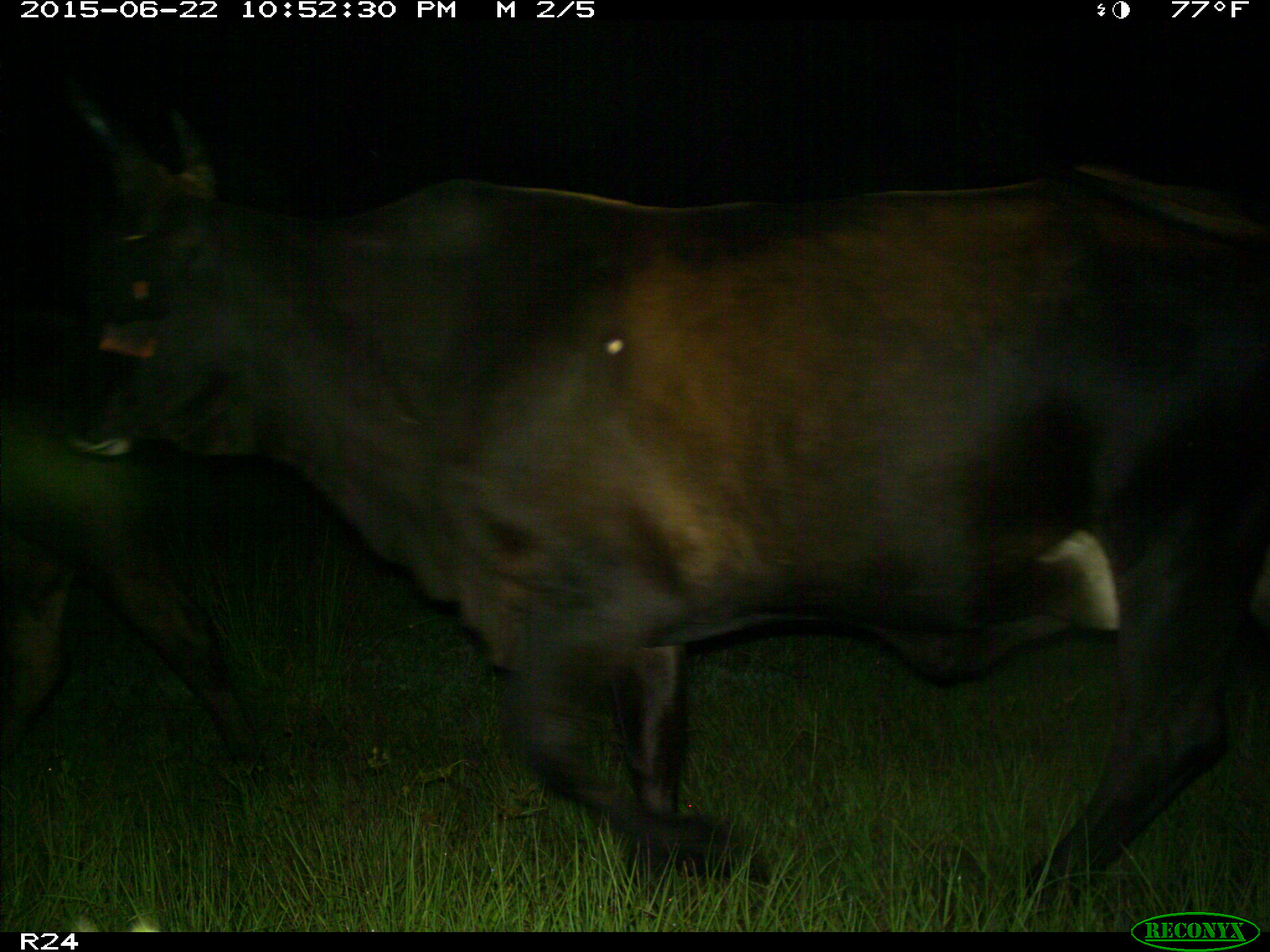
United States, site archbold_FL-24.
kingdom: Animalia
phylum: Chordata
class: Mammalia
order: Artiodactyla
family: Bovidae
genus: Bos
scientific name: Bos taurus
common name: domestic cow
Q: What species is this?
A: Bos taurus (domestic cow).